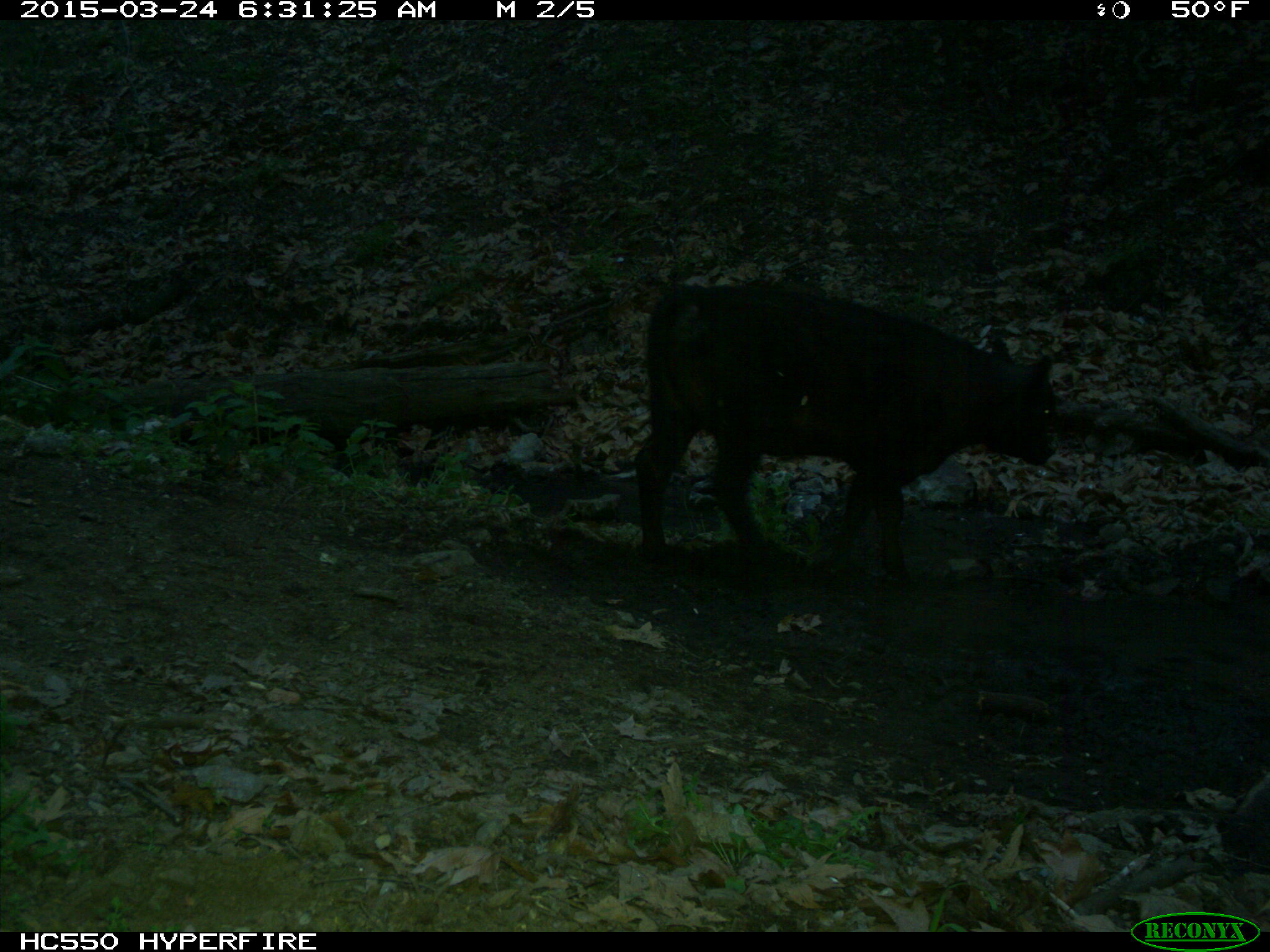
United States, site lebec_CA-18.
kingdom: Animalia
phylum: Chordata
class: Mammalia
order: Artiodactyla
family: Bovidae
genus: Bos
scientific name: Bos taurus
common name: domestic cow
Bos taurus (domestic cow).